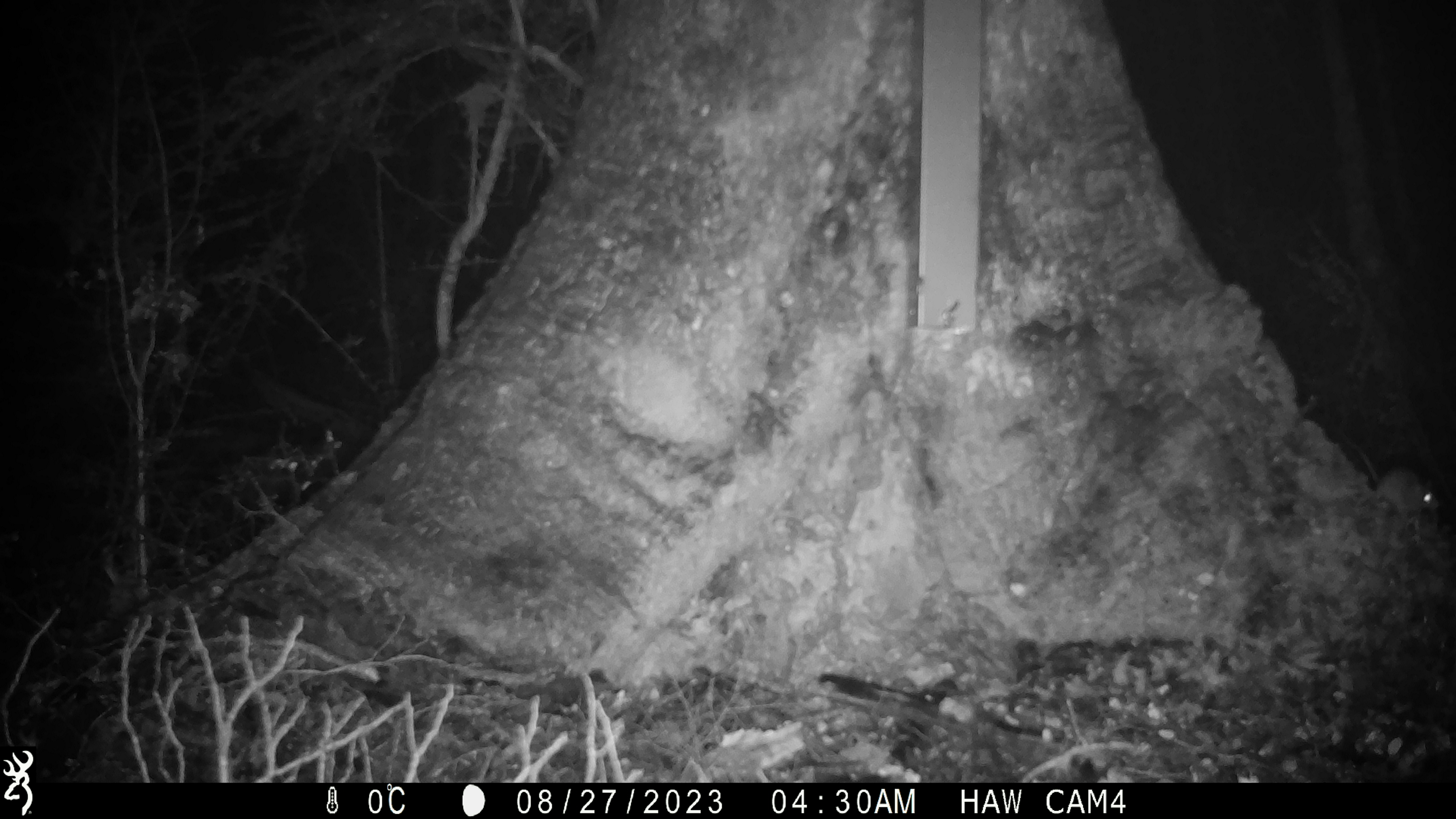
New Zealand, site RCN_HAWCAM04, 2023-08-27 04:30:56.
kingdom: Animalia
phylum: Chordata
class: Mammalia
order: Rodentia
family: Muridae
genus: Mus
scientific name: Mus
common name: mouse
Mouse (Mus).